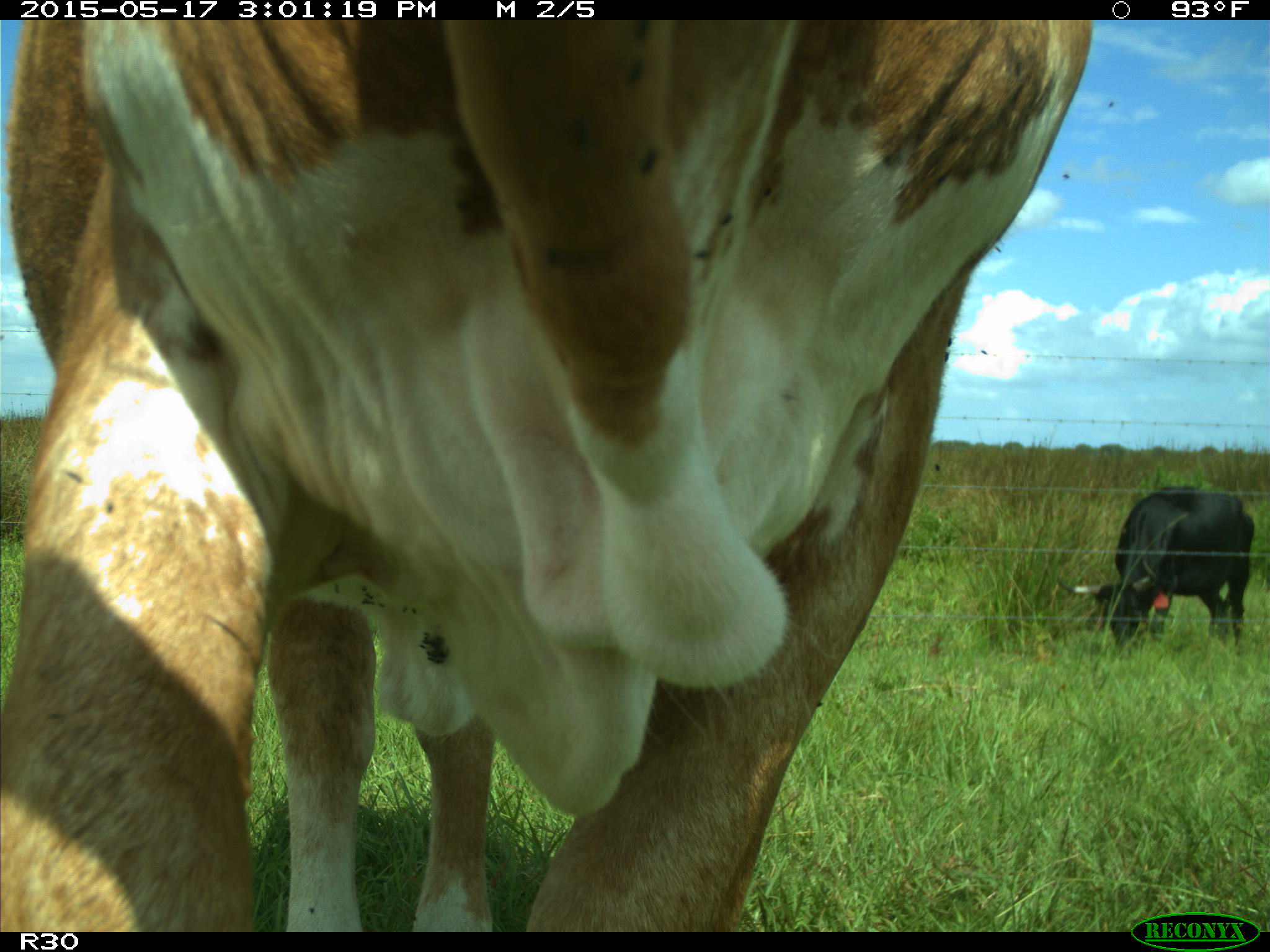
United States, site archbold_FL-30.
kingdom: Animalia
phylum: Chordata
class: Mammalia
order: Artiodactyla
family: Bovidae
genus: Bos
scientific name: Bos taurus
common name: domestic cow